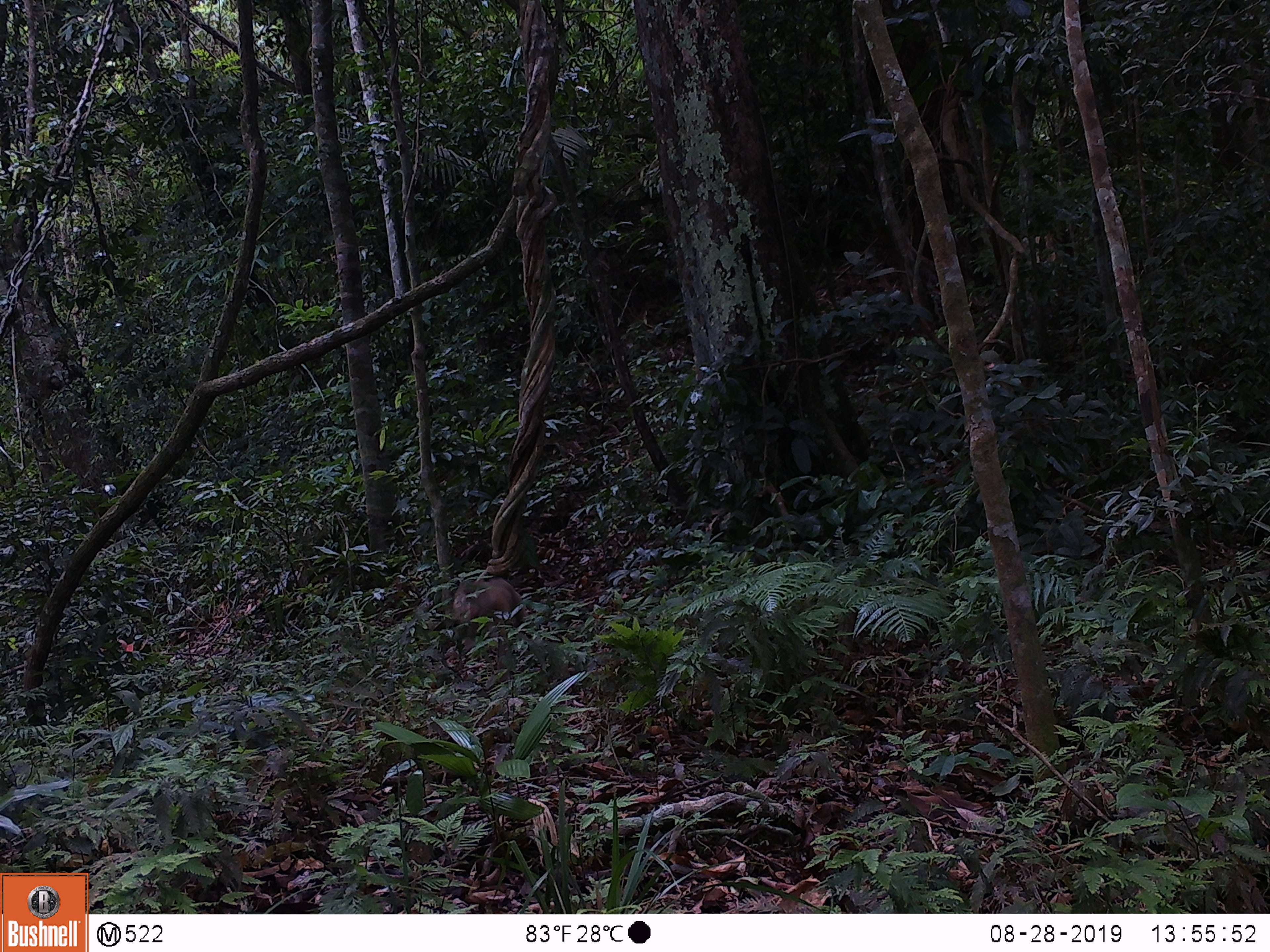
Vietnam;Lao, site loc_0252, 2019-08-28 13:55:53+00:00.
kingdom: Animalia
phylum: Chordata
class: Mammalia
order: Primates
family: Cercopithecidae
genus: Macaca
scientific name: Macaca nemestrina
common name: pig-tailed macaque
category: pig tailed macaque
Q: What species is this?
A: Pig tailed macaque (pig-tailed macaque) (Macaca nemestrina).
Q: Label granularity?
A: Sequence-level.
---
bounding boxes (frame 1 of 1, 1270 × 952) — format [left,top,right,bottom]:
pig tailed macaque: [453,577,525,627]